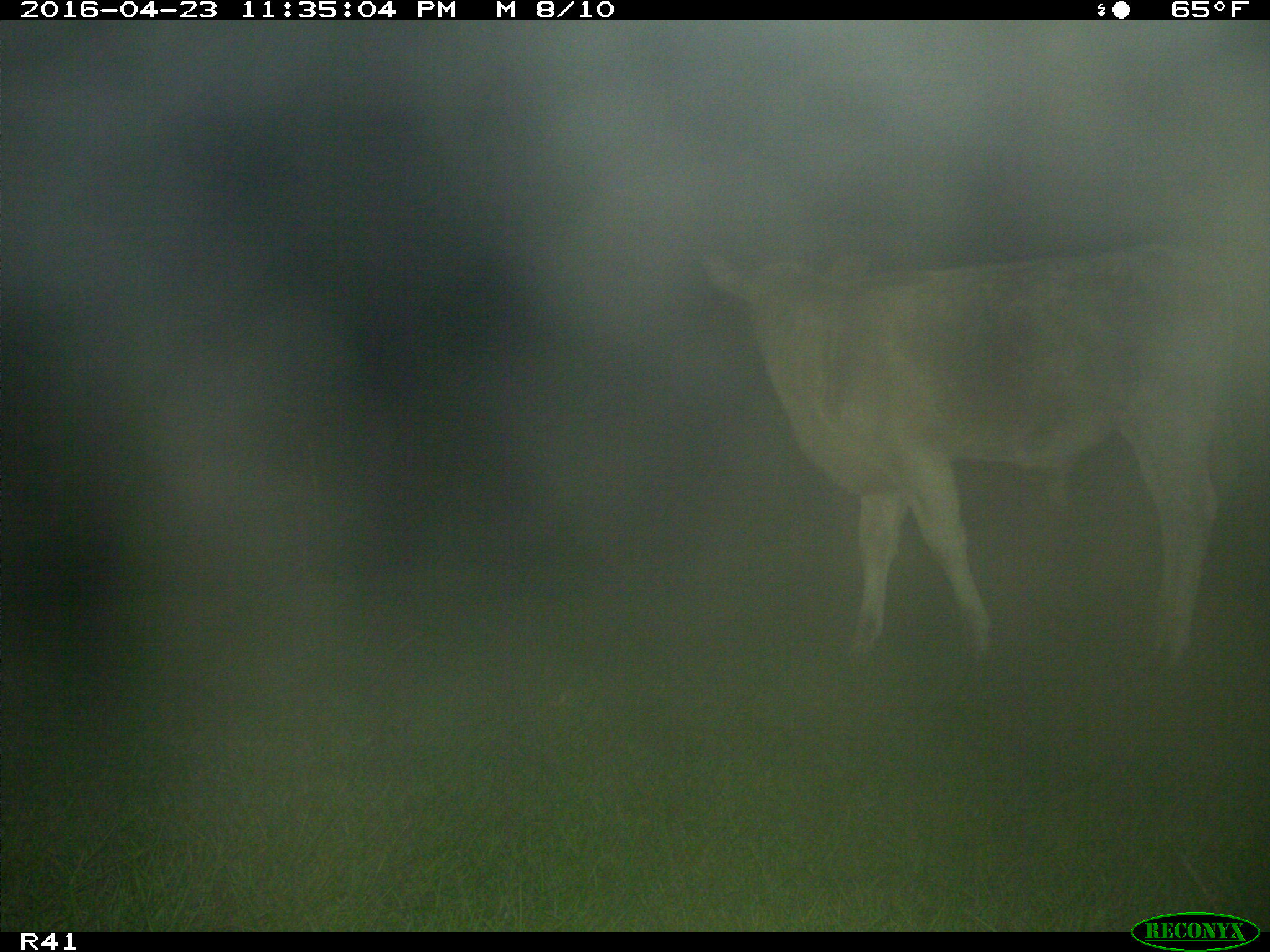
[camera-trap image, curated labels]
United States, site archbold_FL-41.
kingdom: Animalia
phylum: Chordata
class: Mammalia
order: Artiodactyla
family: Bovidae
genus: Bos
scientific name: Bos taurus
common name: domestic cow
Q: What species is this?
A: Bos taurus (domestic cow).